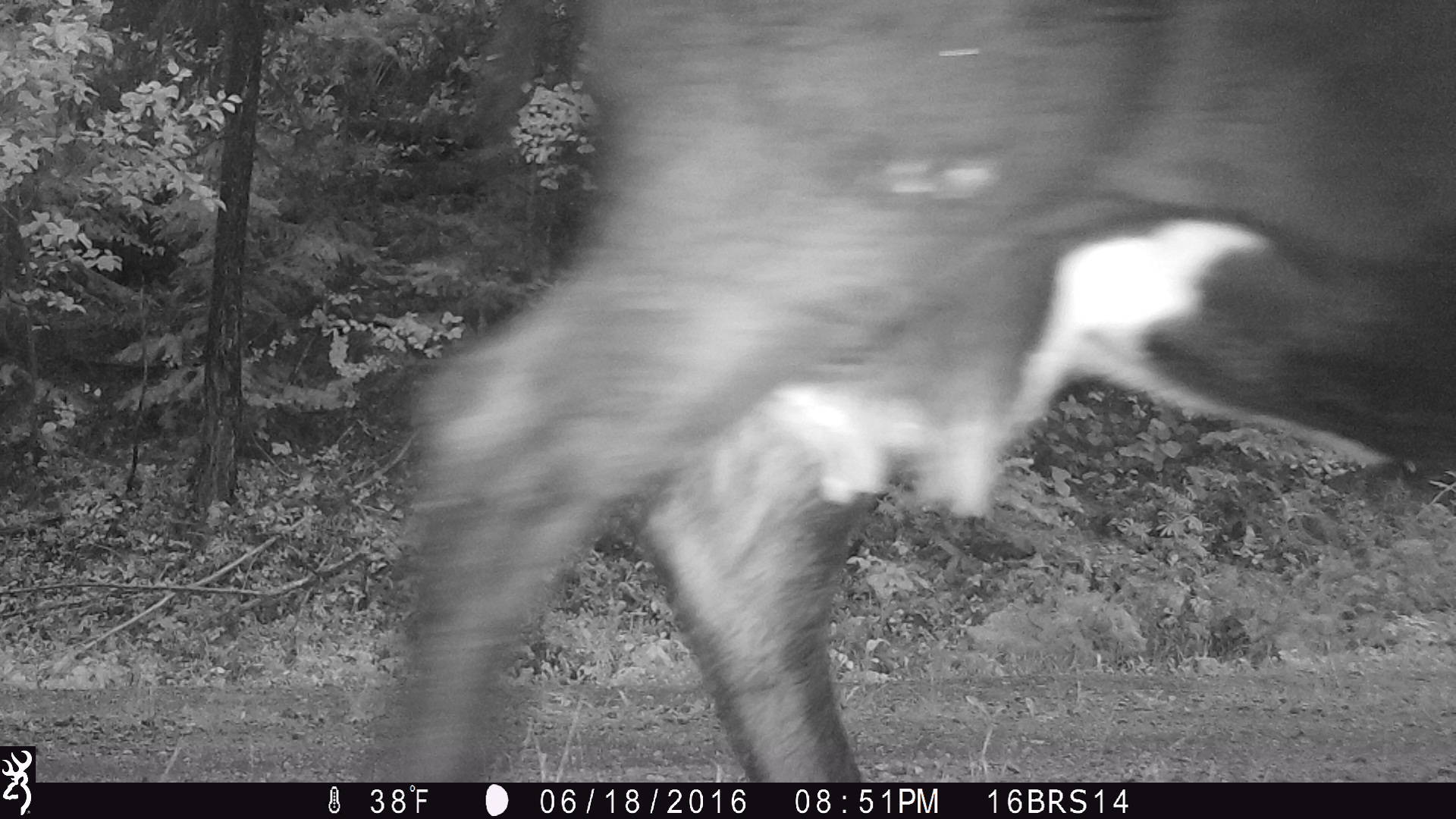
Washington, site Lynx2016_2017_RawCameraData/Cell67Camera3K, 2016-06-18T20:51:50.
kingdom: Animalia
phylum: Chordata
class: Mammalia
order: Artiodactyla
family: Bovidae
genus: Bos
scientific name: Bos taurus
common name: domestic cattle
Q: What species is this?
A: Domestic cattle (Bos taurus).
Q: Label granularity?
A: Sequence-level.